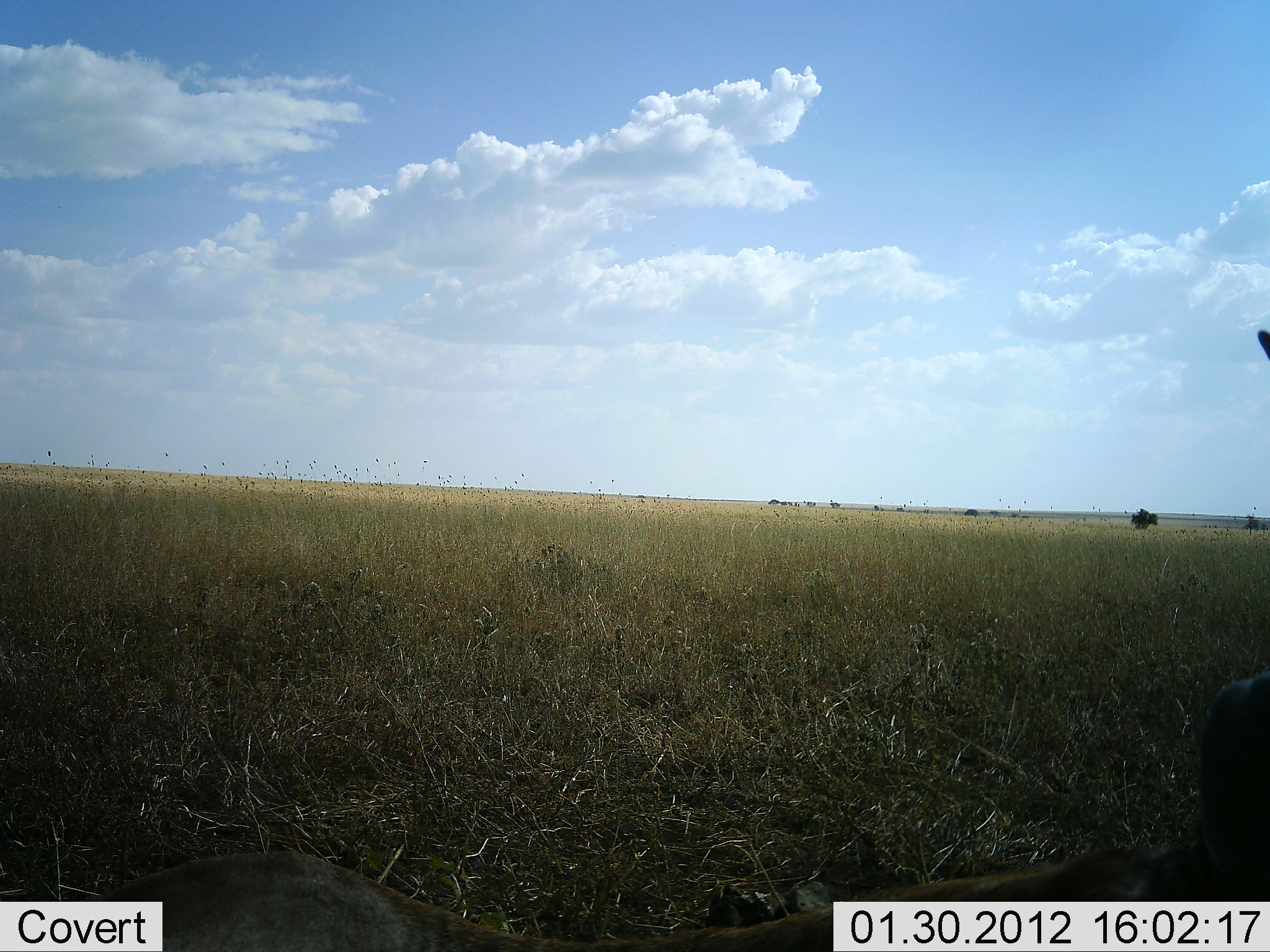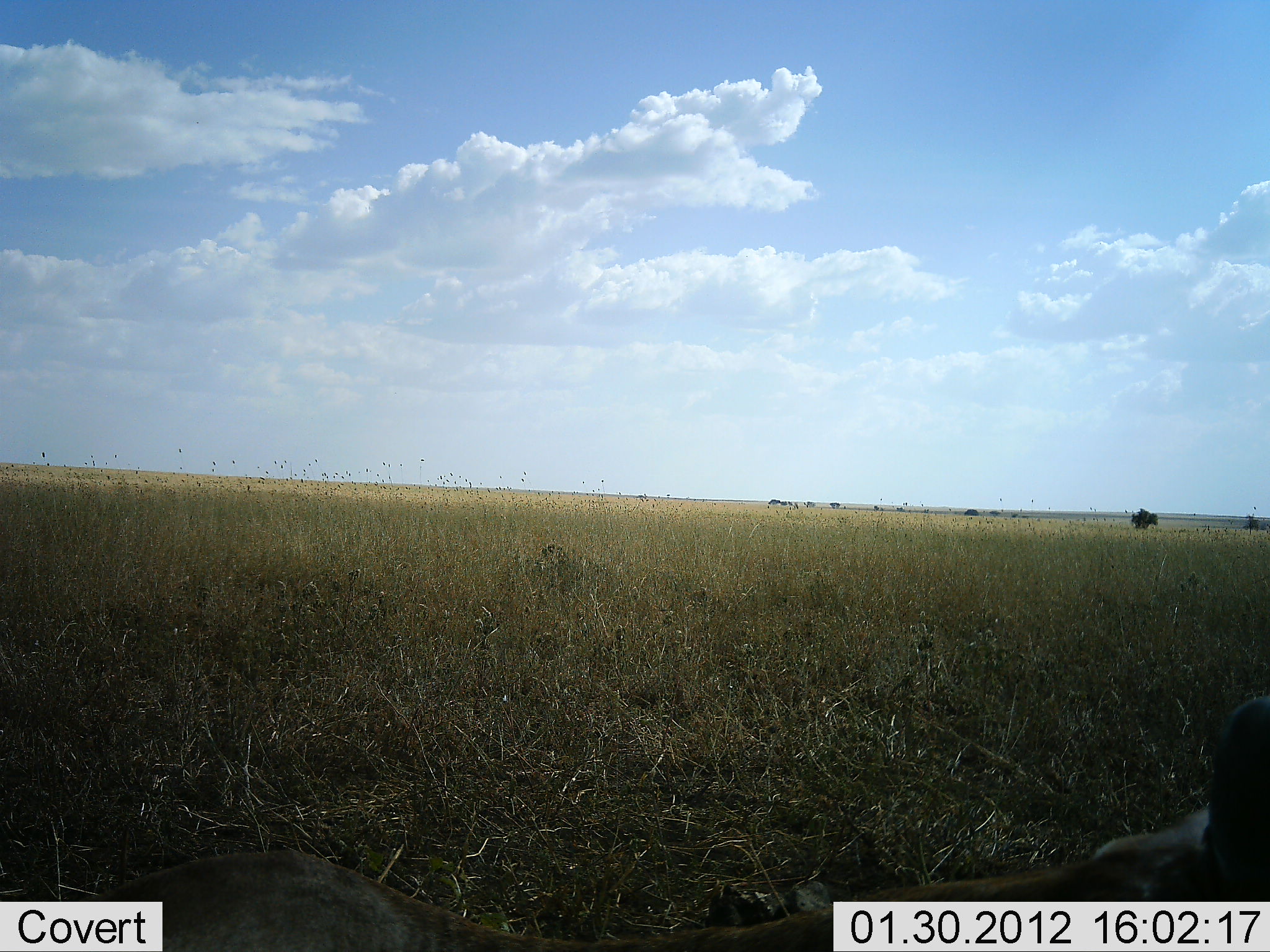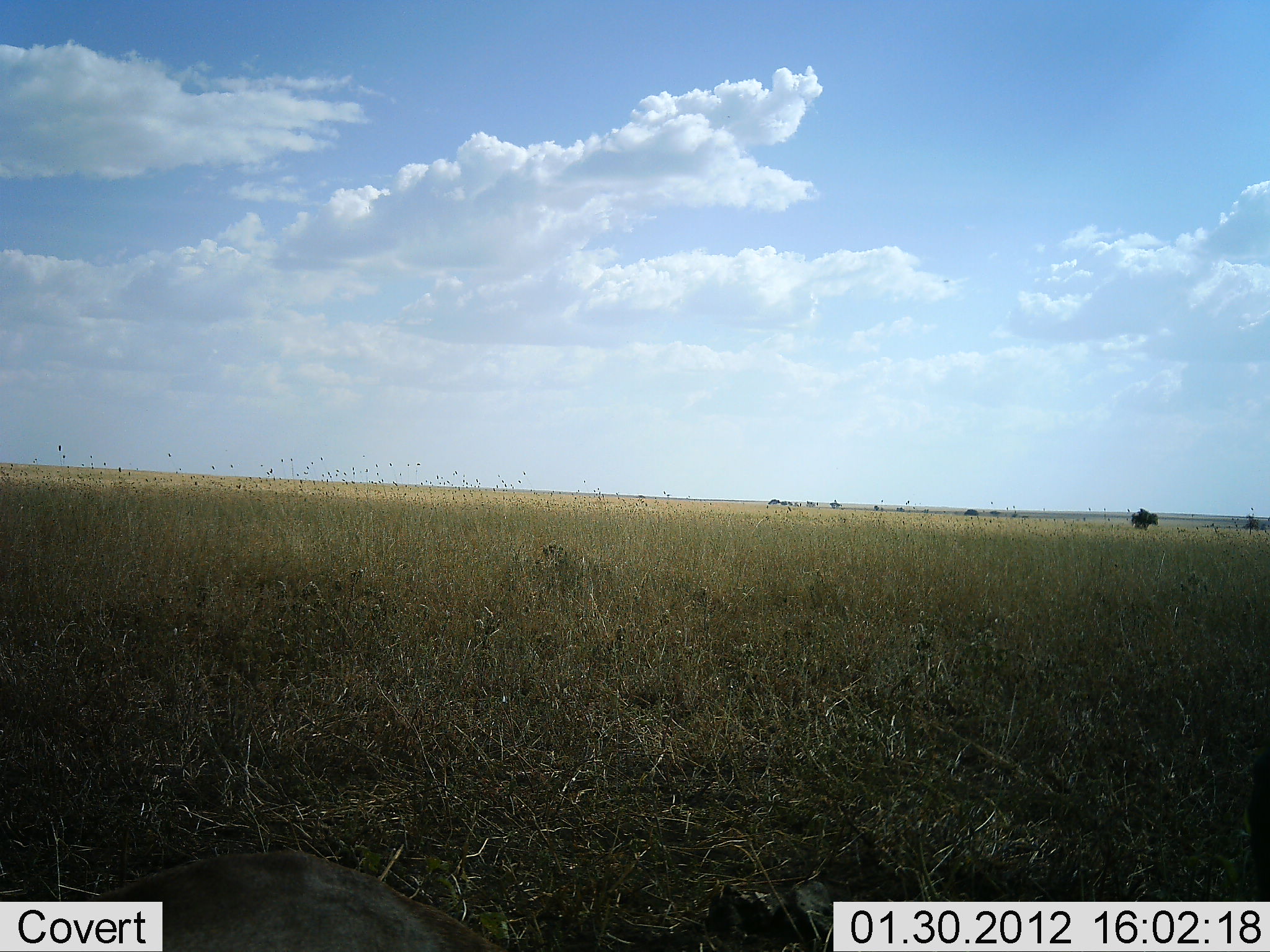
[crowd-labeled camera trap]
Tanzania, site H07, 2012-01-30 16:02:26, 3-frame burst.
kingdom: Animalia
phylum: Chordata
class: Mammalia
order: Artiodactyla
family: Bovidae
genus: Connochaetes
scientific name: Connochaetes taurinus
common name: blue wildebeest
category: wildebeest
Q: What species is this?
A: Wildebeest (blue wildebeest) (Connochaetes taurinus).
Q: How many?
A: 2.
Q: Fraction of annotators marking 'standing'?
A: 0%.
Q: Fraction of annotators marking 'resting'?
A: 50%.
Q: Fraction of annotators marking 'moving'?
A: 25%.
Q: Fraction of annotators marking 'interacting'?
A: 0%.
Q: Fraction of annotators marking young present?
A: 0%.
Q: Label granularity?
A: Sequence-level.